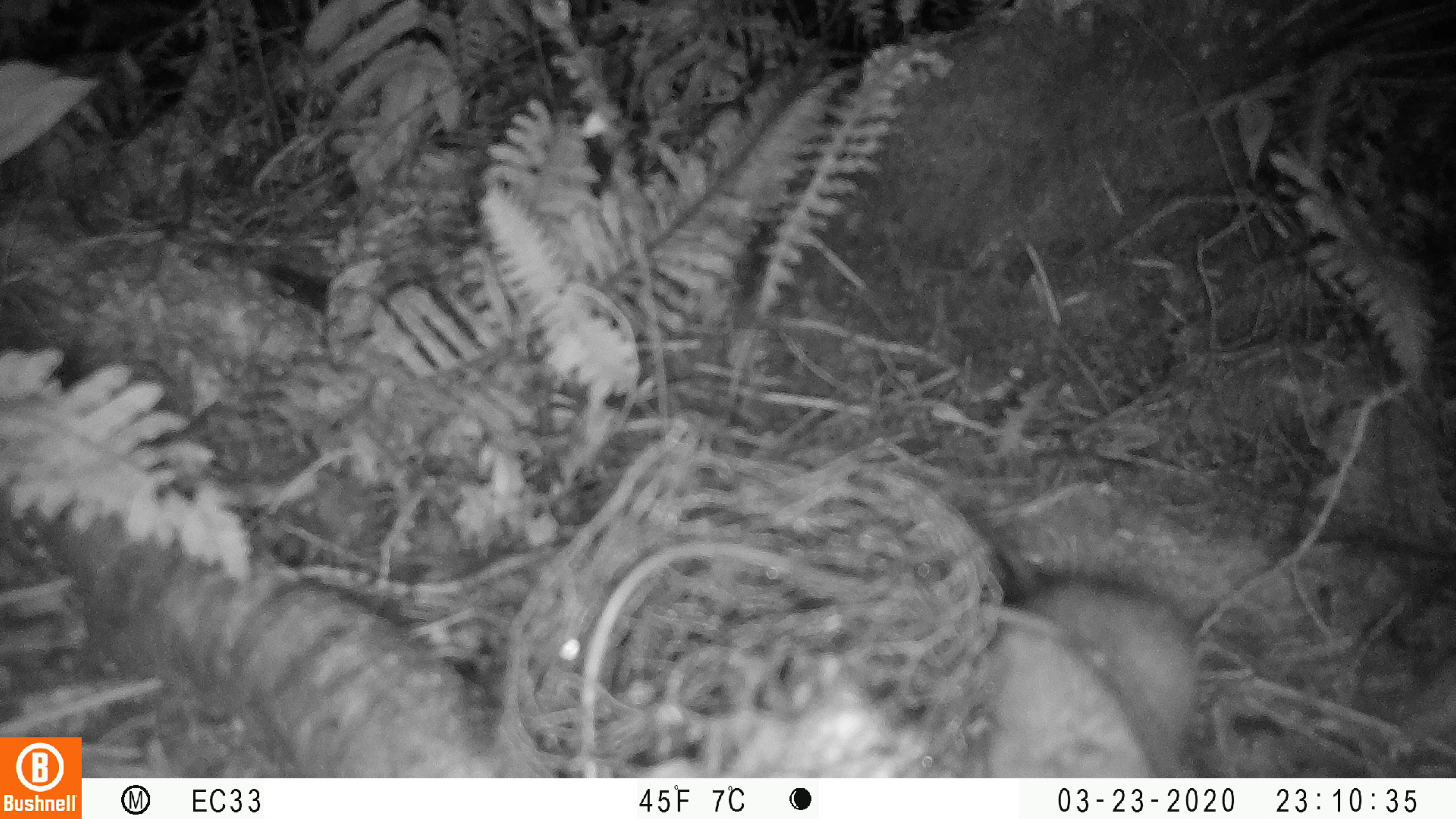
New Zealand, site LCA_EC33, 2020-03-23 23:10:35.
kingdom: Animalia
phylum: Chordata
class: Mammalia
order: Rodentia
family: Muridae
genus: Rattus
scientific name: Rattus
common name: rat